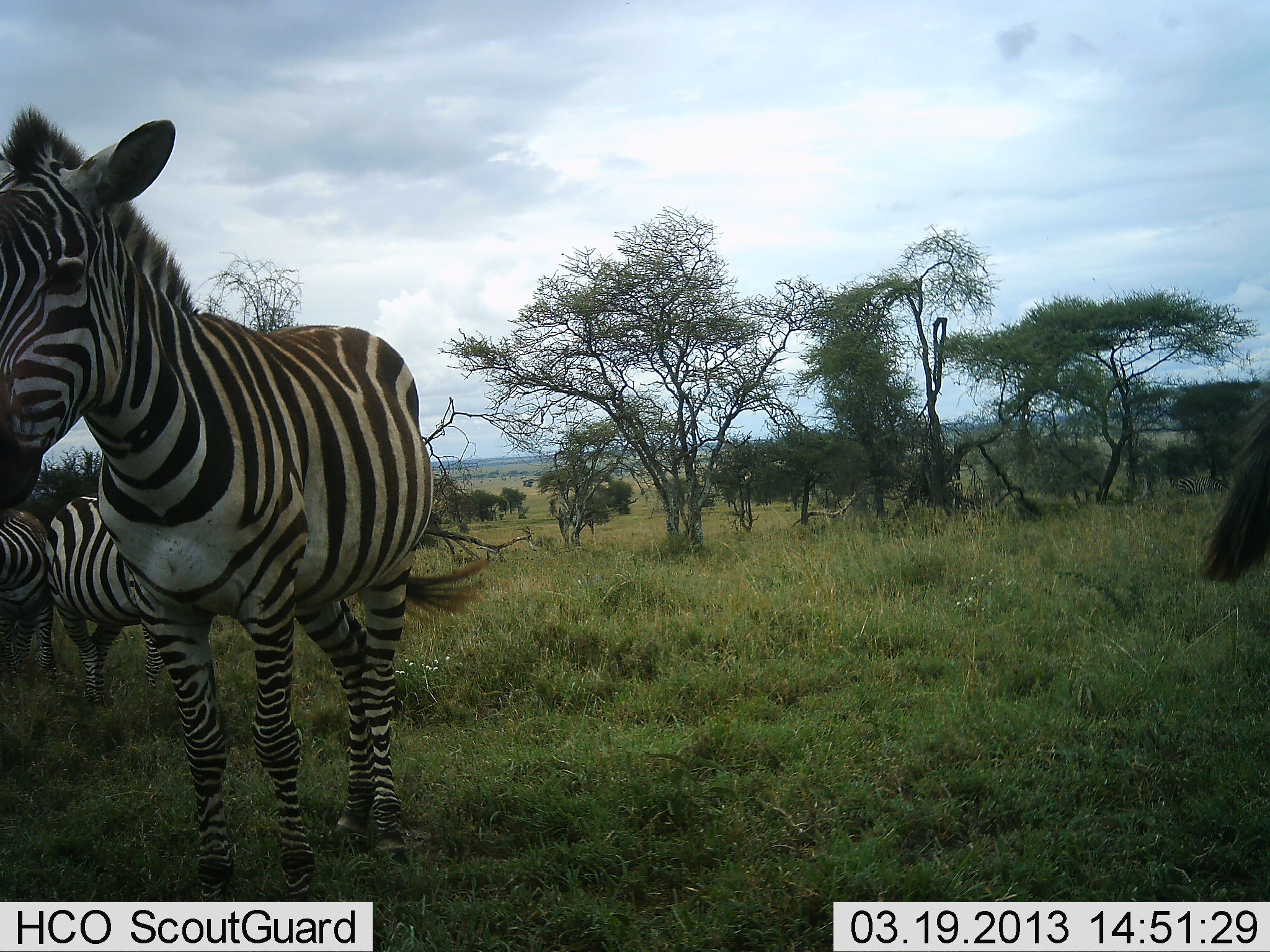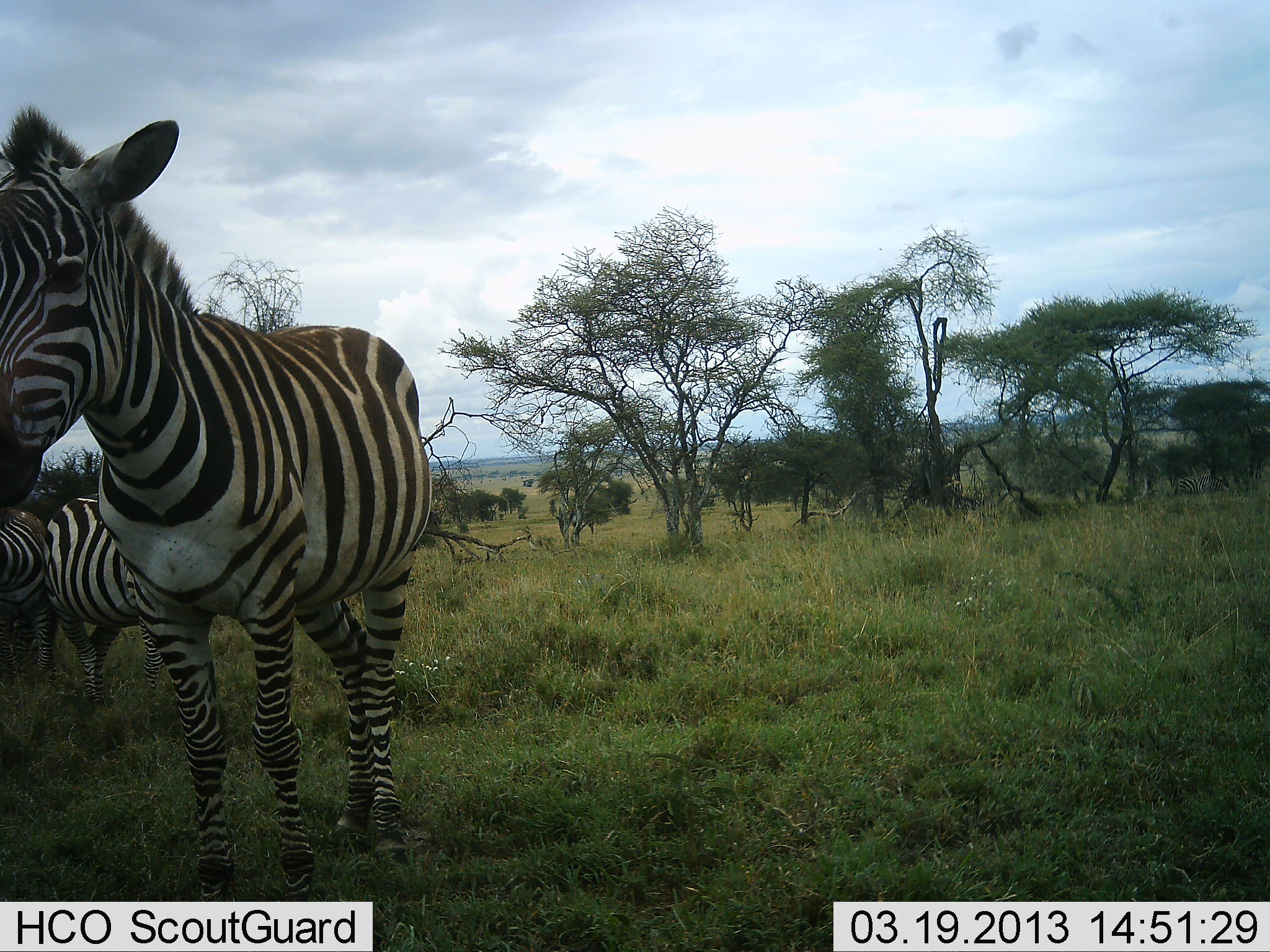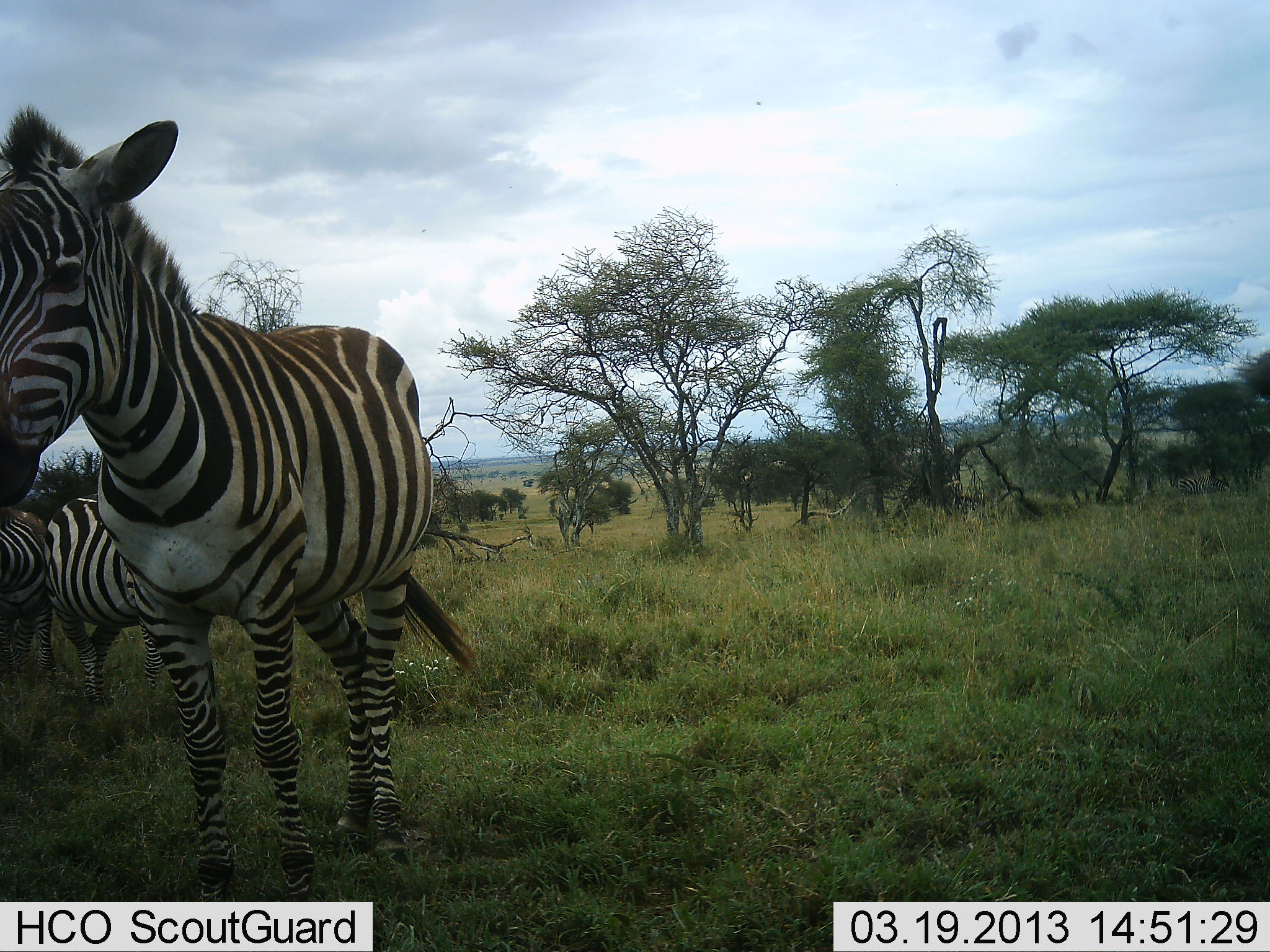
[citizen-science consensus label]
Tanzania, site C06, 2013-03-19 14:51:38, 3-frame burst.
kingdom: Animalia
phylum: Chordata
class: Mammalia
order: Perissodactyla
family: Equidae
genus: Equus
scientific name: Equus quagga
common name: plains zebra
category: zebra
Zebra (plains zebra) (Equus quagga), count 4. Behavior (volunteer vote fractions): standing 96%, resting 4%, moving 11%, interacting 0%. Young present (vote fraction): 0%. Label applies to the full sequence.